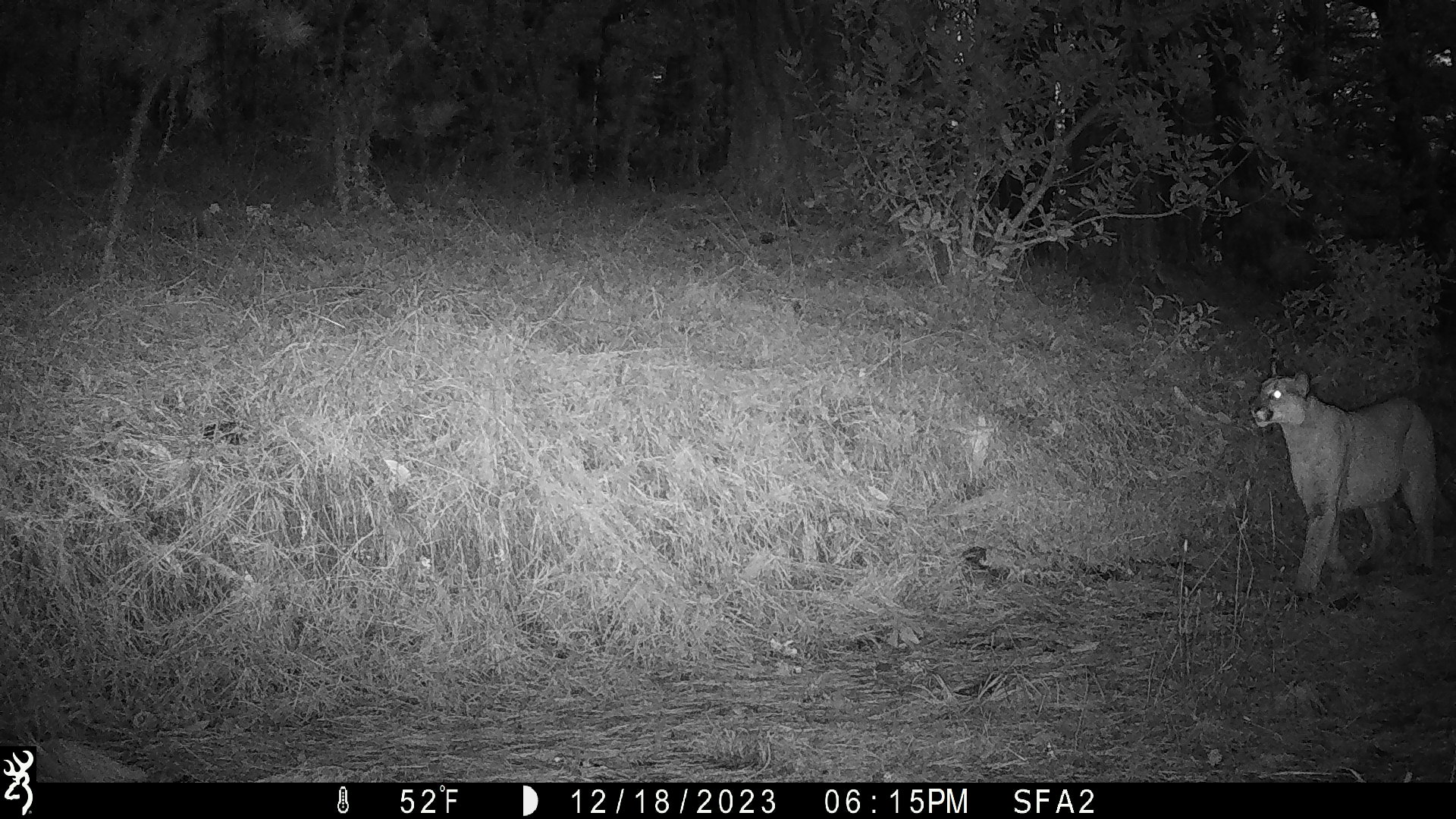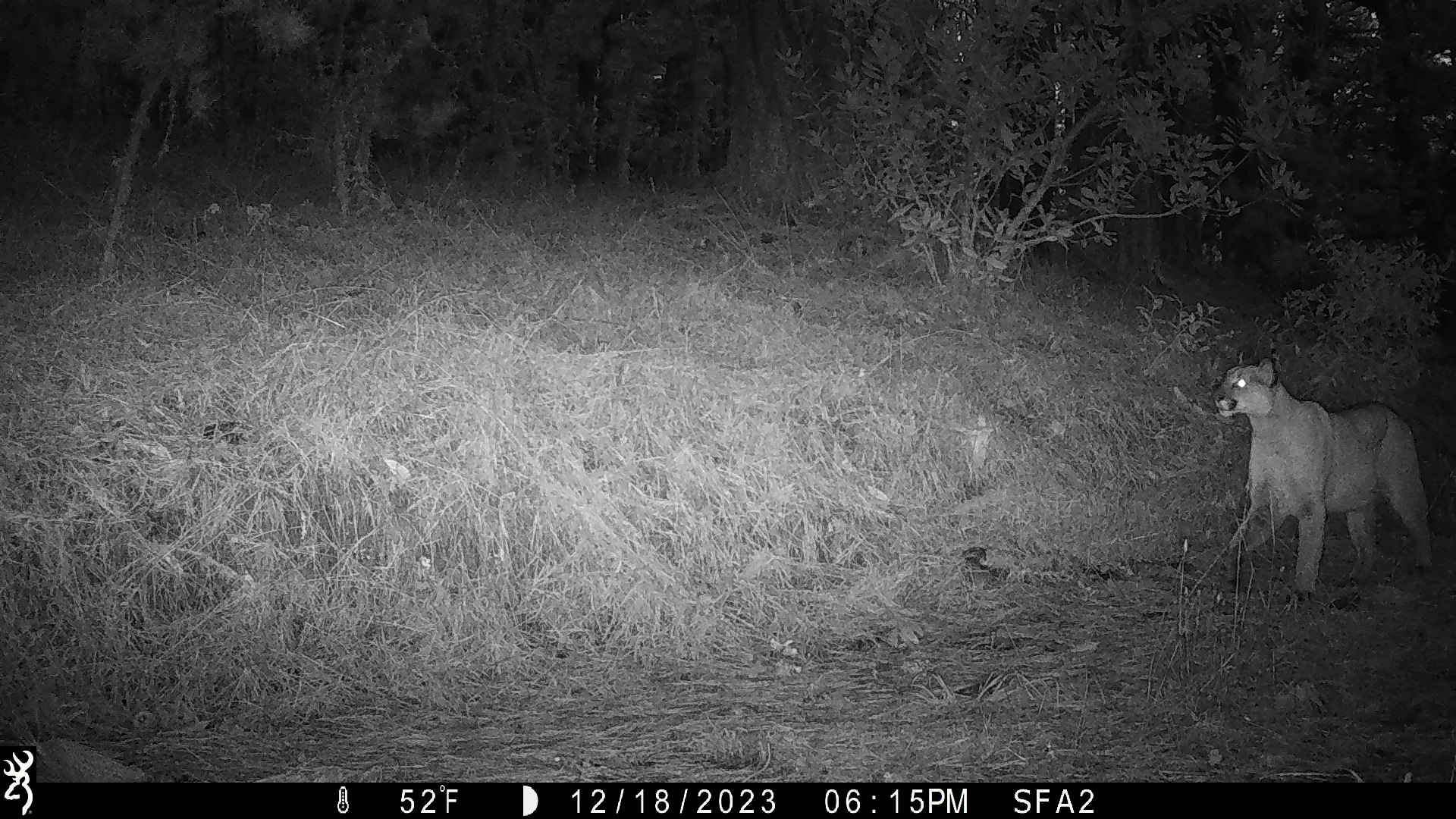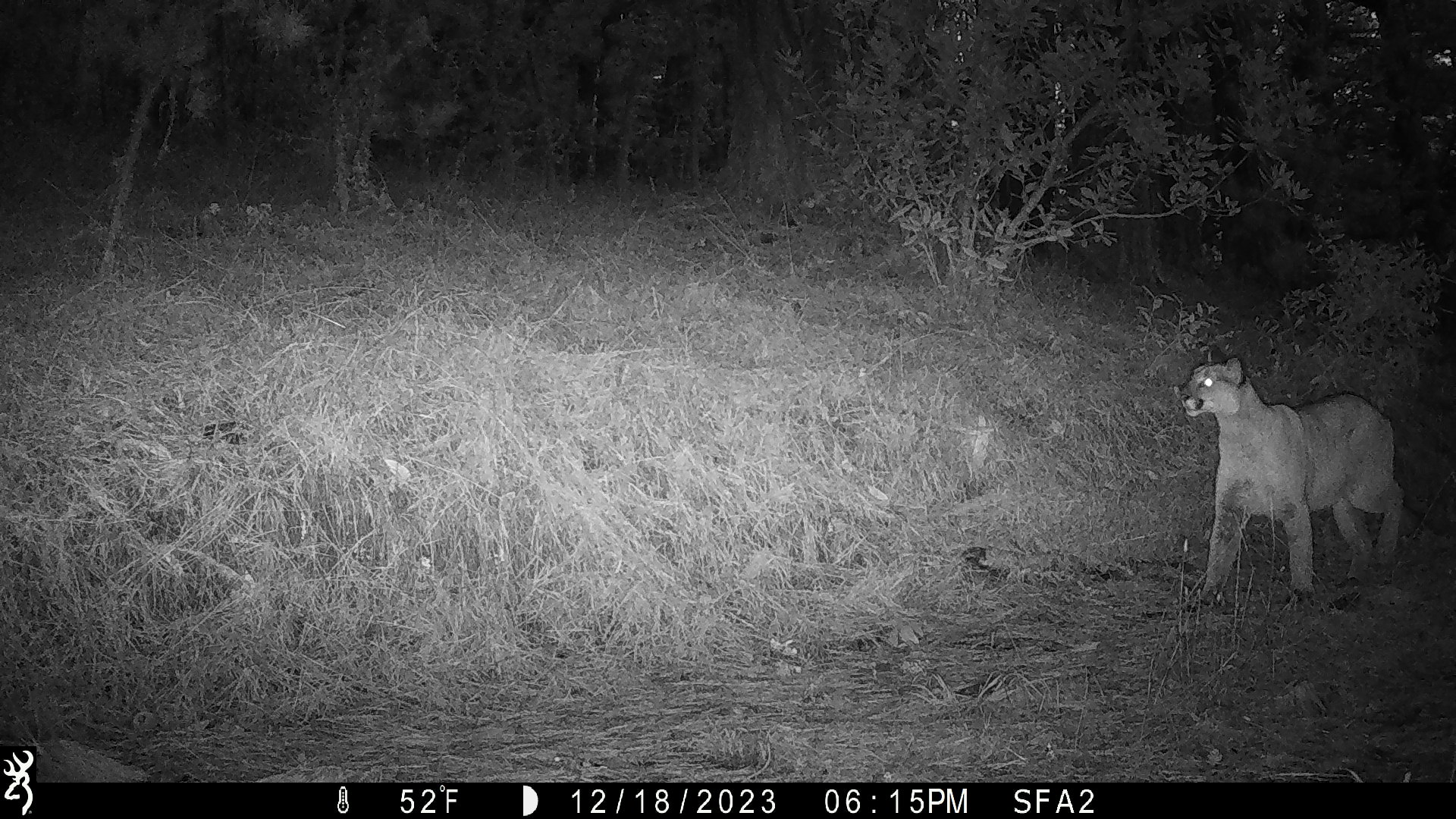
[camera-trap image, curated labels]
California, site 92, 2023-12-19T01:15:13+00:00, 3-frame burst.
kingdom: Animalia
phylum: Chordata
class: Mammalia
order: Carnivora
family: Felidae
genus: Puma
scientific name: Puma concolor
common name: puma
Puma (Puma concolor).